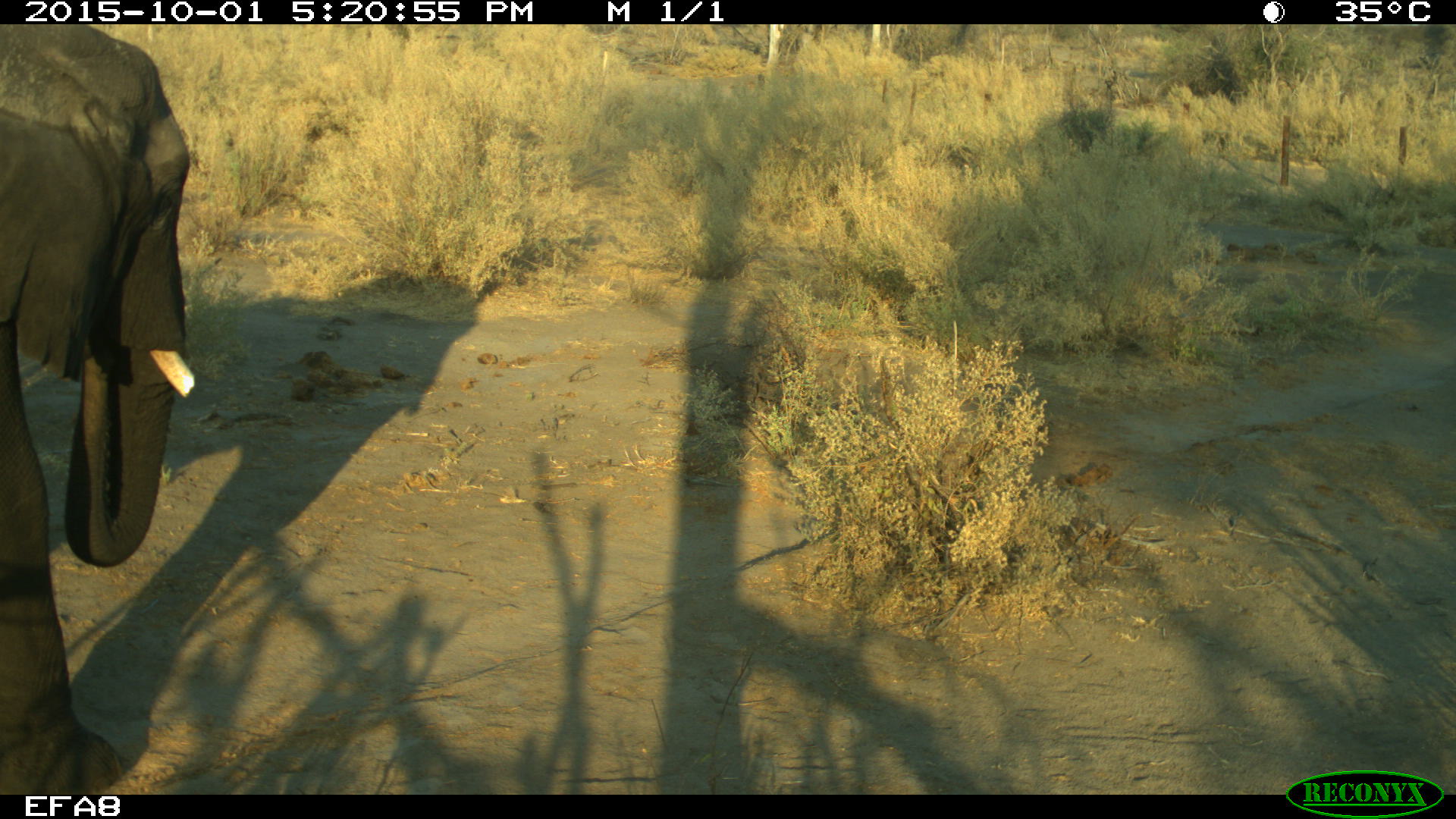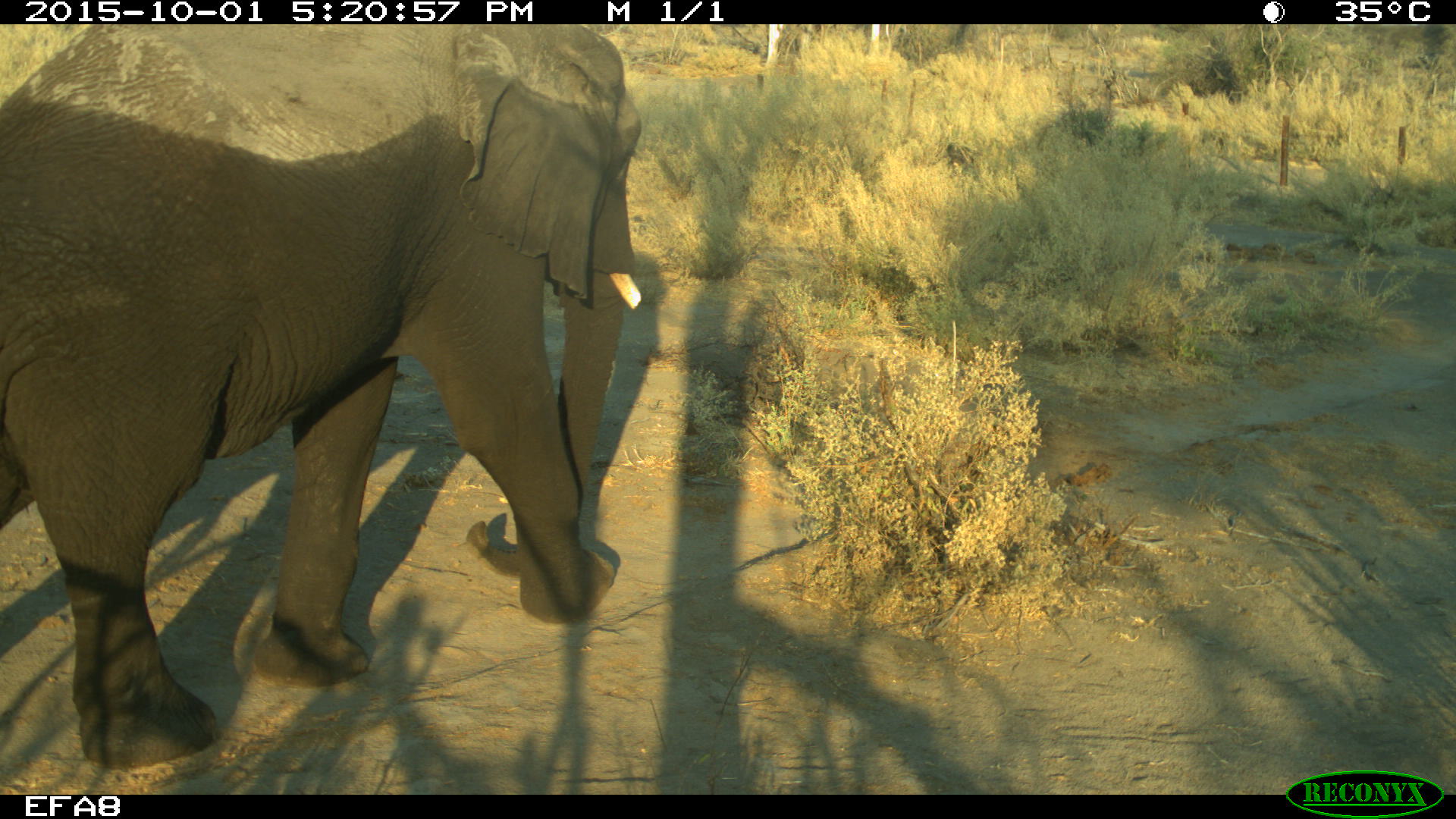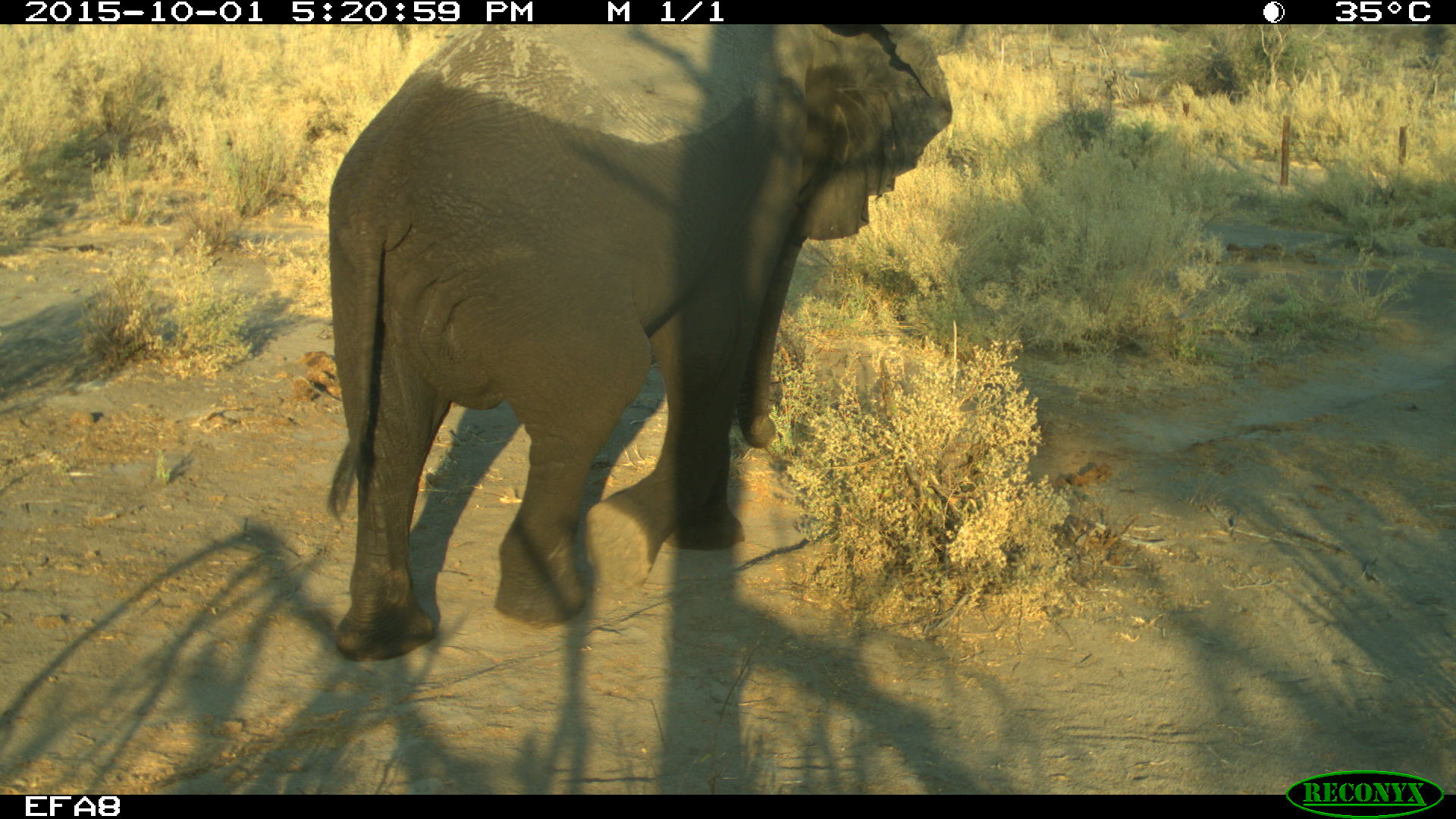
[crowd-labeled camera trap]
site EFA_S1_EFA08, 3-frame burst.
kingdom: Animalia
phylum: Chordata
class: Mammalia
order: Proboscidea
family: Elephantidae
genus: Loxodonta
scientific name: Loxodonta africana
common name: african bush elephant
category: elephant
Elephant (african bush elephant) (Loxodonta africana), count 1. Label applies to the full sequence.